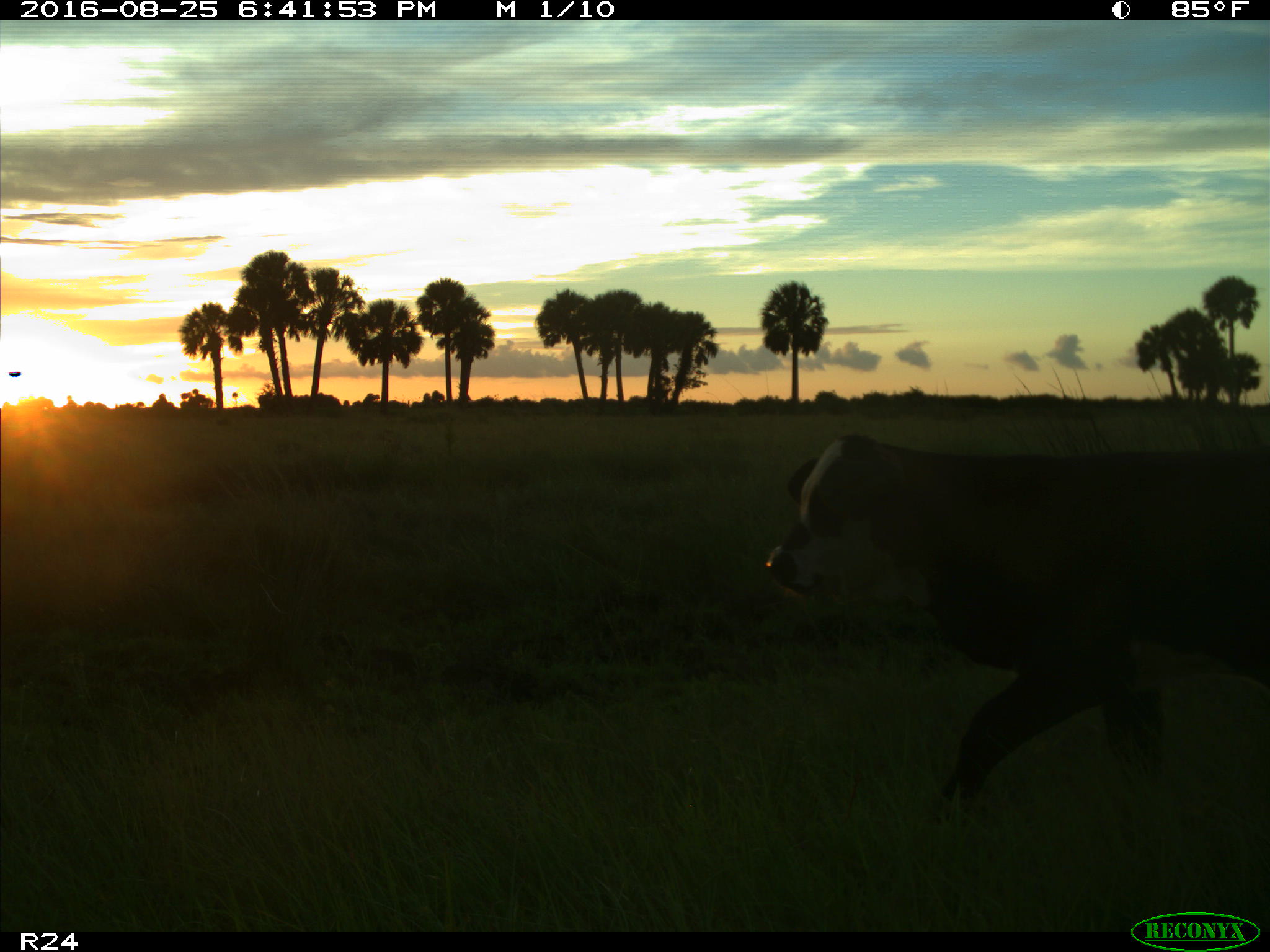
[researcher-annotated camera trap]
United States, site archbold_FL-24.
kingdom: Animalia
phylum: Chordata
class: Mammalia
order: Artiodactyla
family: Bovidae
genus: Bos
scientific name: Bos taurus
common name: domestic cow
Bos taurus (domestic cow).